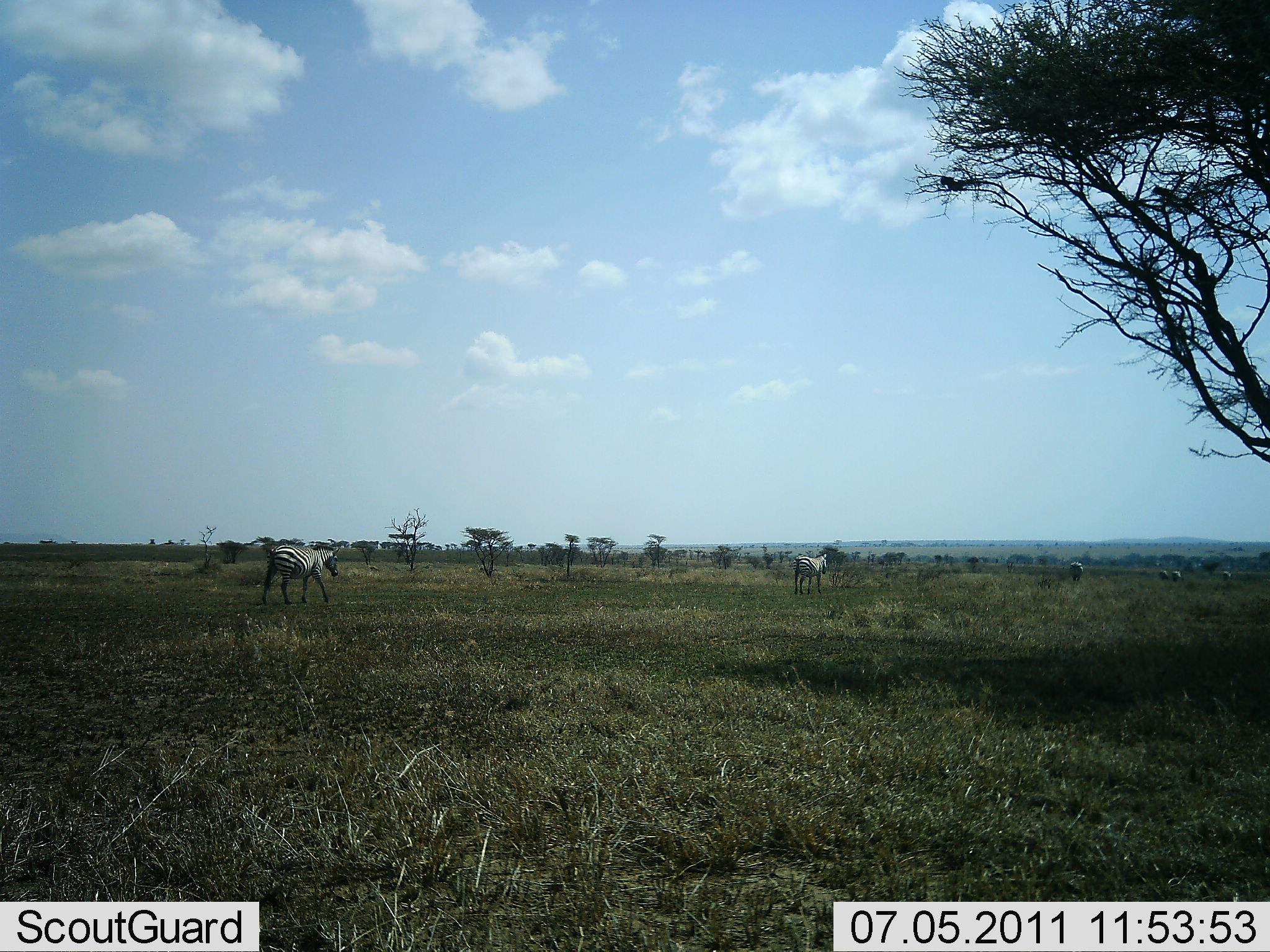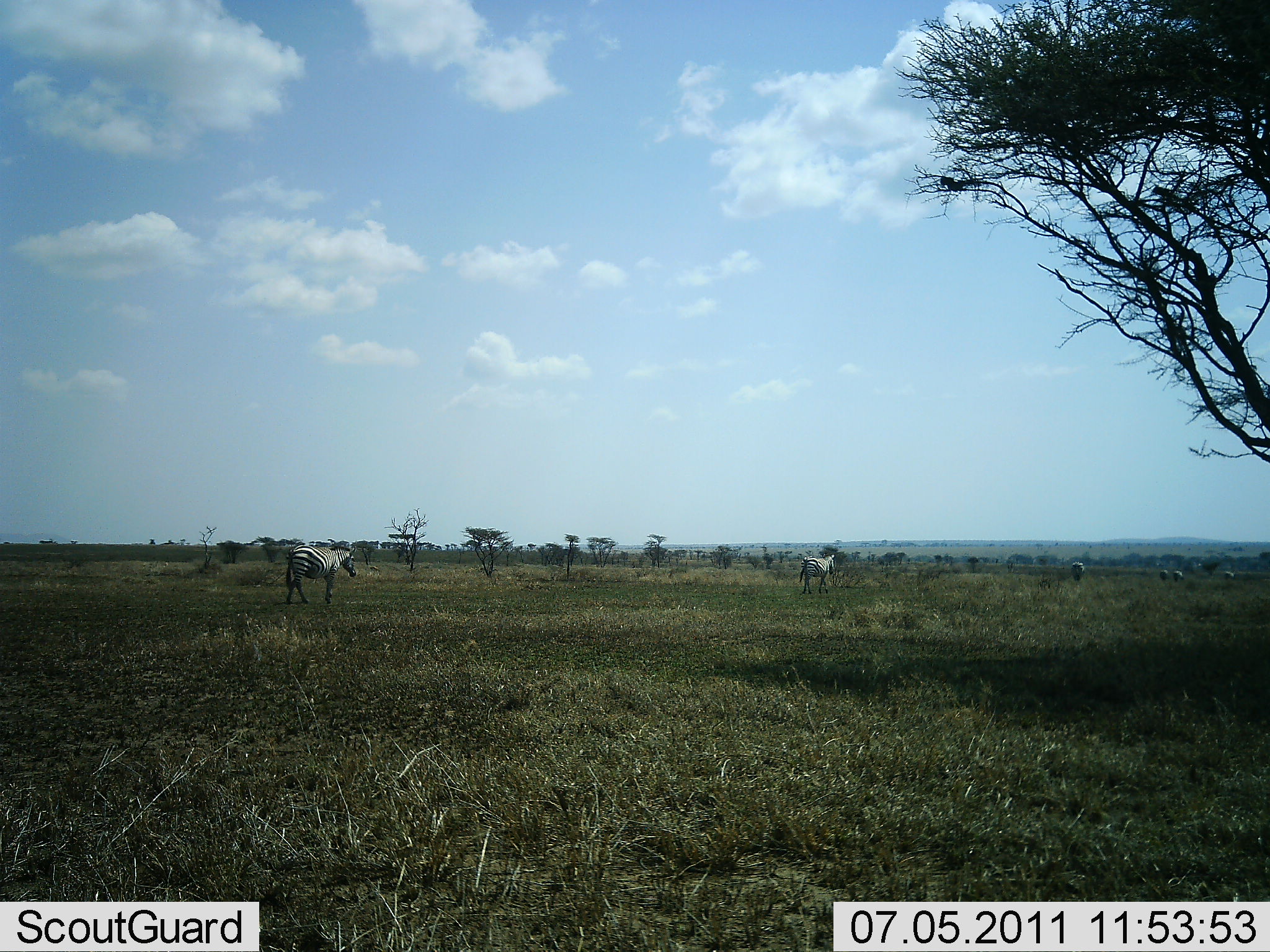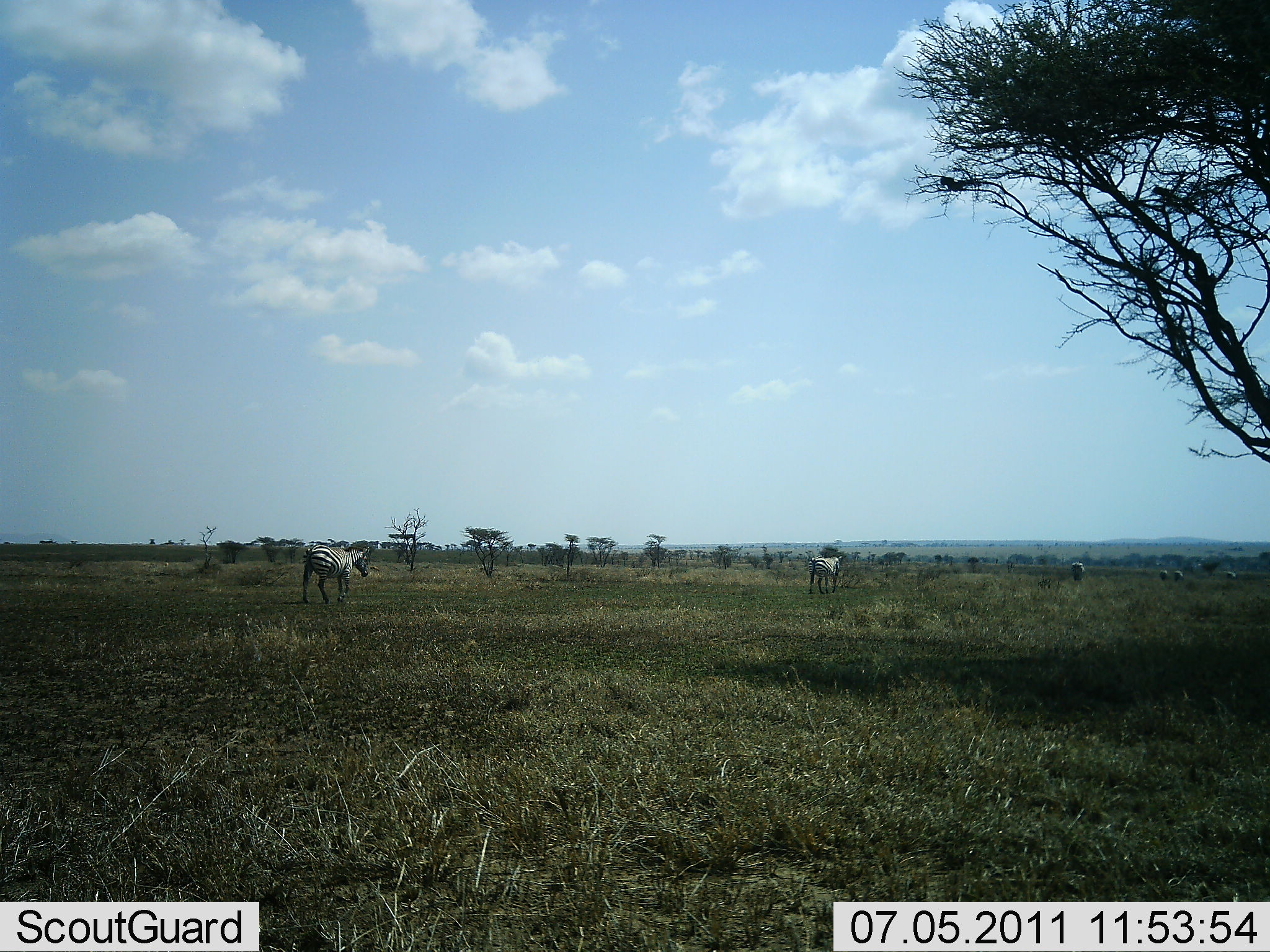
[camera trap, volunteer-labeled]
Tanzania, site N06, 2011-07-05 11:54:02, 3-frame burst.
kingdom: Animalia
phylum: Chordata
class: Mammalia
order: Perissodactyla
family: Equidae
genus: Equus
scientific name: Equus quagga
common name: plains zebra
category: zebra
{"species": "zebra (plains zebra) (Equus quagga)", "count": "5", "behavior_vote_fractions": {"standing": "7%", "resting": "0%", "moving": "93%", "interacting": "0%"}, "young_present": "0%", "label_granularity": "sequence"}